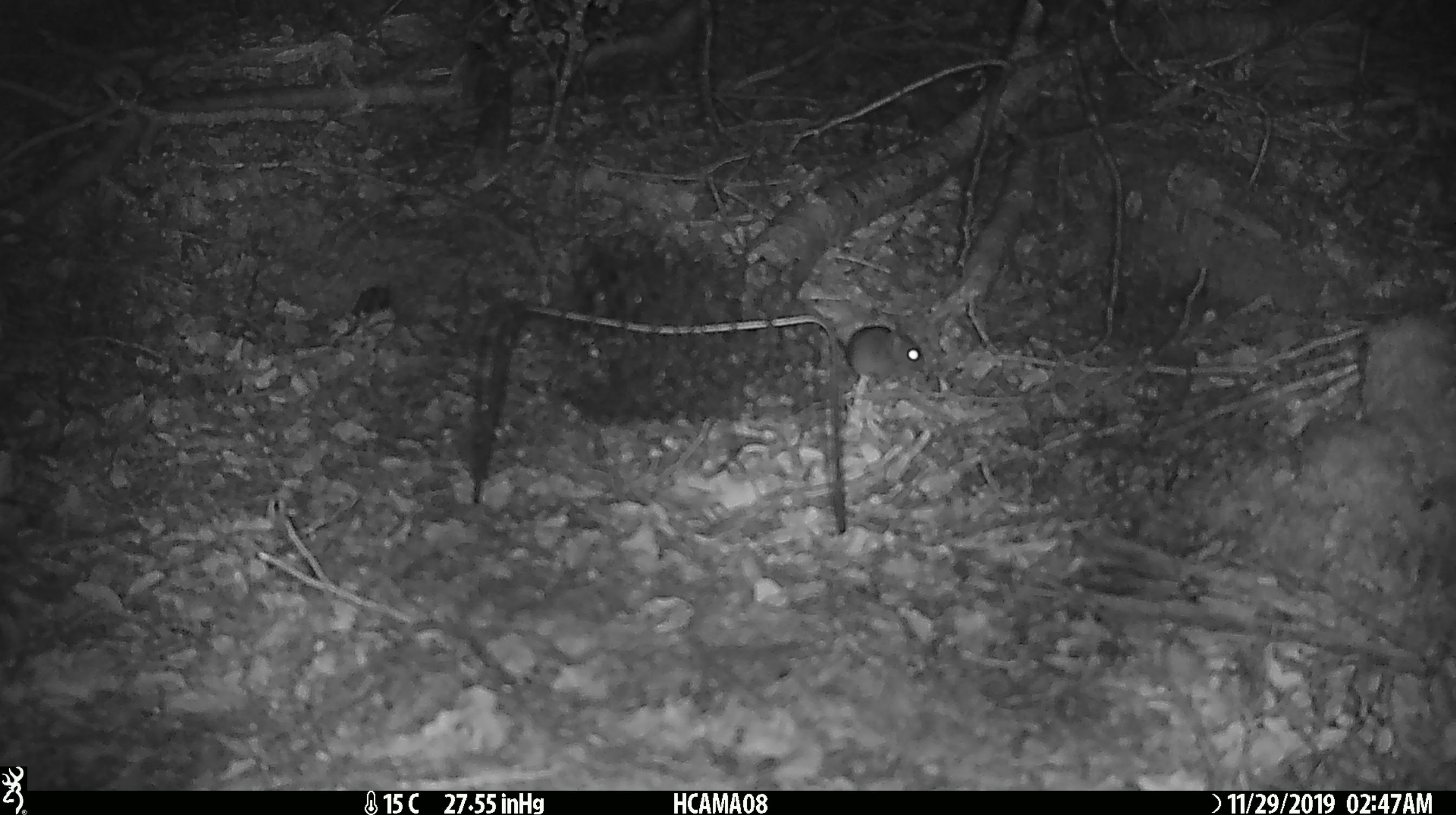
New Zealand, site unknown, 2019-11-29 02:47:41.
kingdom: Animalia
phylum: Chordata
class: Mammalia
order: Rodentia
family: Muridae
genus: Mus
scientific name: Mus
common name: mouse